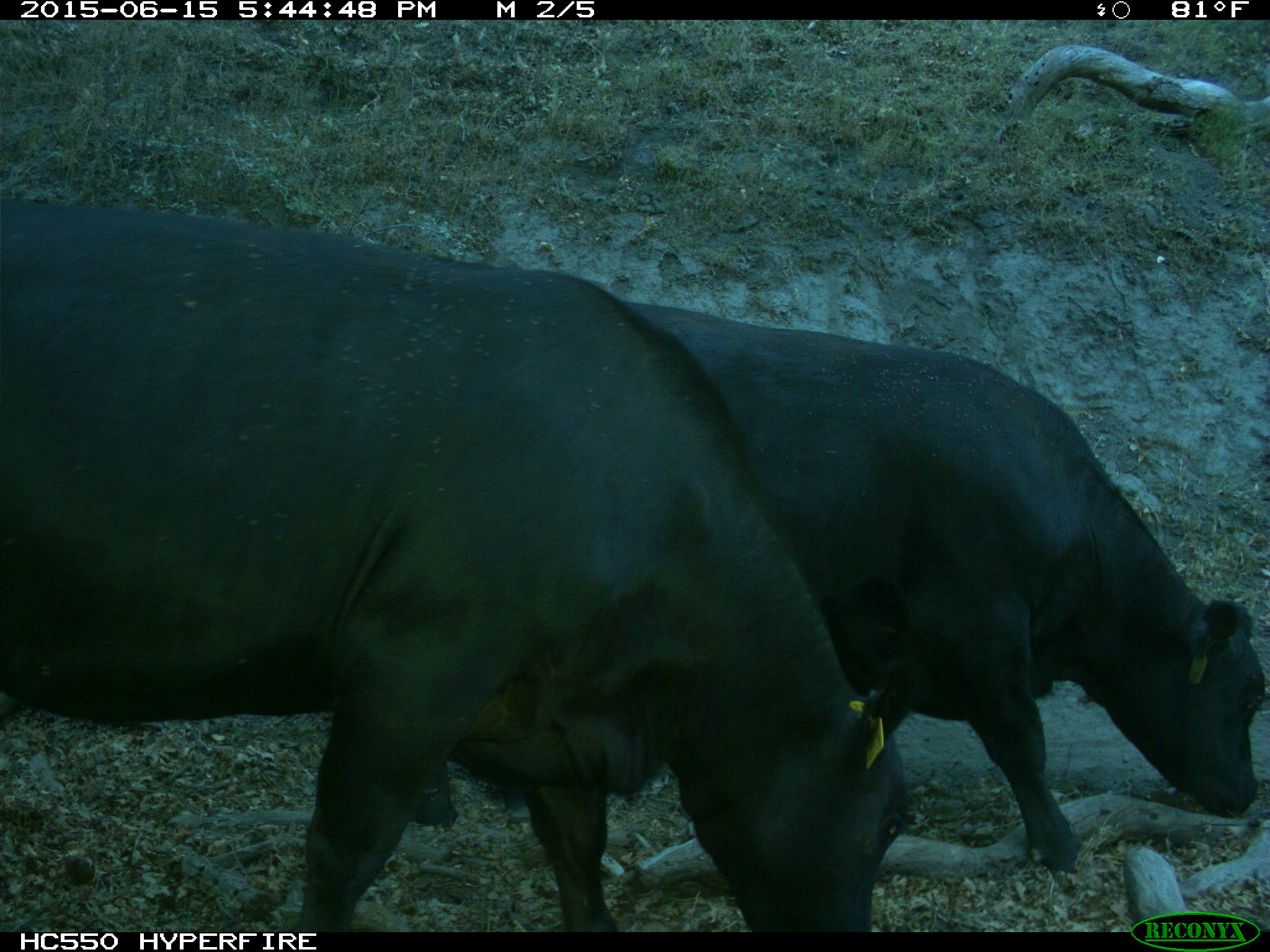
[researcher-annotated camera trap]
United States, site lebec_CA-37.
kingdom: Animalia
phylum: Chordata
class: Mammalia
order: Artiodactyla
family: Bovidae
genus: Bos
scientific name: Bos taurus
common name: domestic cow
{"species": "Bos taurus (domestic cow)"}